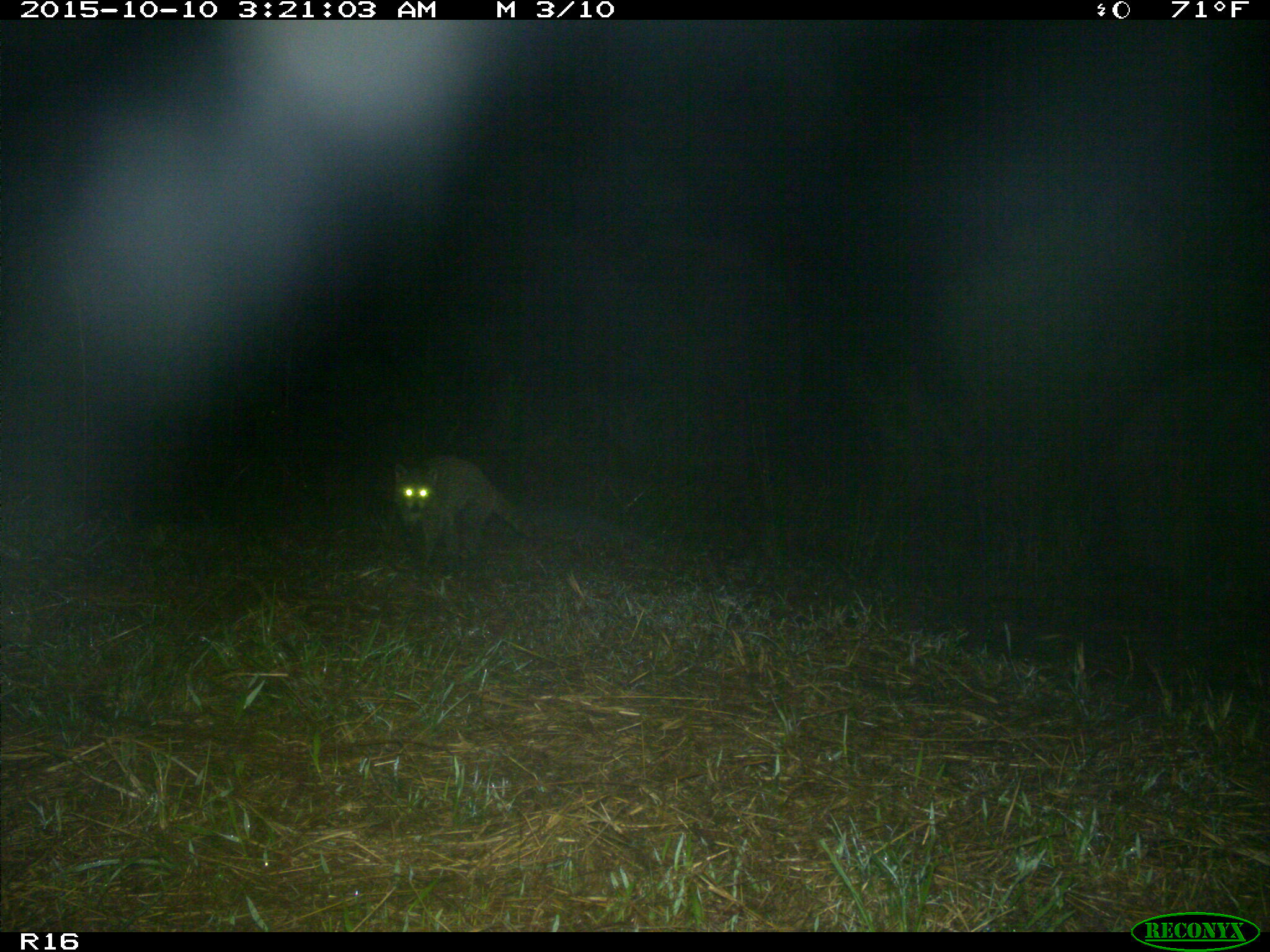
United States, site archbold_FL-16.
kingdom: Animalia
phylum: Chordata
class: Mammalia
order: Carnivora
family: Procyonidae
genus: Procyon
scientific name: Procyon lotor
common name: common raccoon